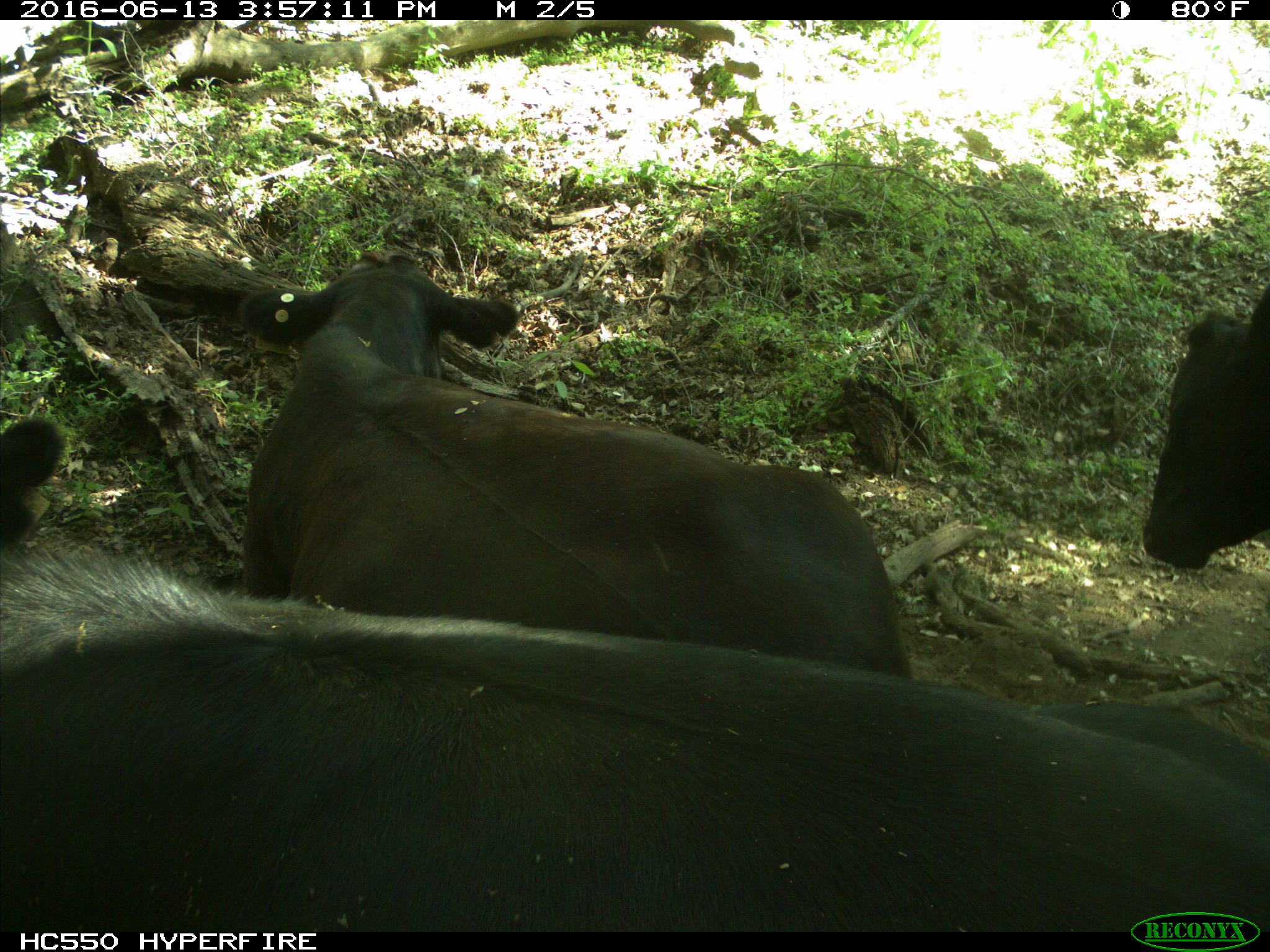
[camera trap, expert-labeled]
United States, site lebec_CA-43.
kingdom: Animalia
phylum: Chordata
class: Mammalia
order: Artiodactyla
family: Bovidae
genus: Bos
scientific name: Bos taurus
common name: domestic cow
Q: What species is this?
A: Bos taurus (domestic cow).